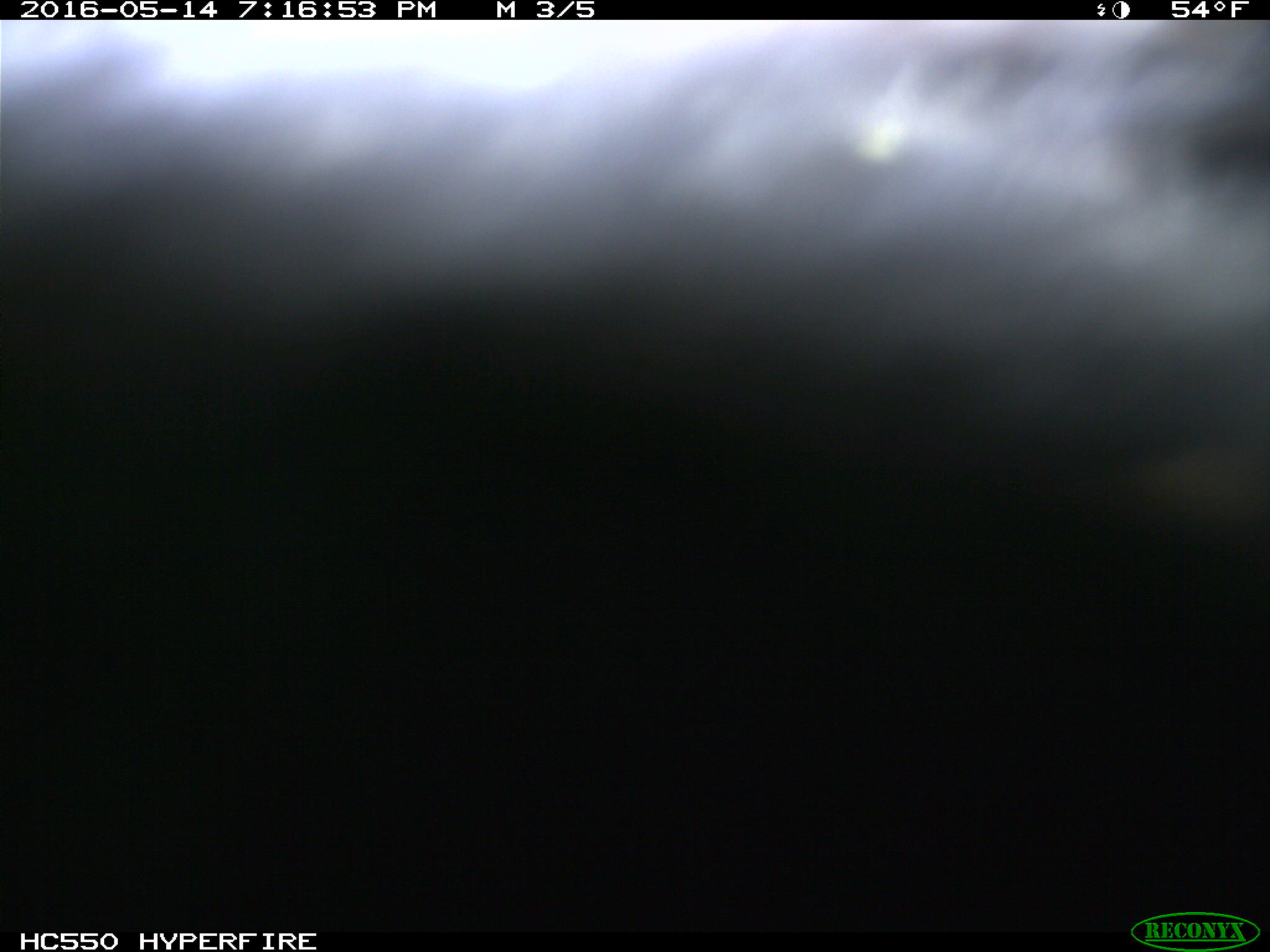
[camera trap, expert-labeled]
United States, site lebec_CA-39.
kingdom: Animalia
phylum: Chordata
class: Mammalia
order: Artiodactyla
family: Bovidae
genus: Bos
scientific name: Bos taurus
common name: domestic cow